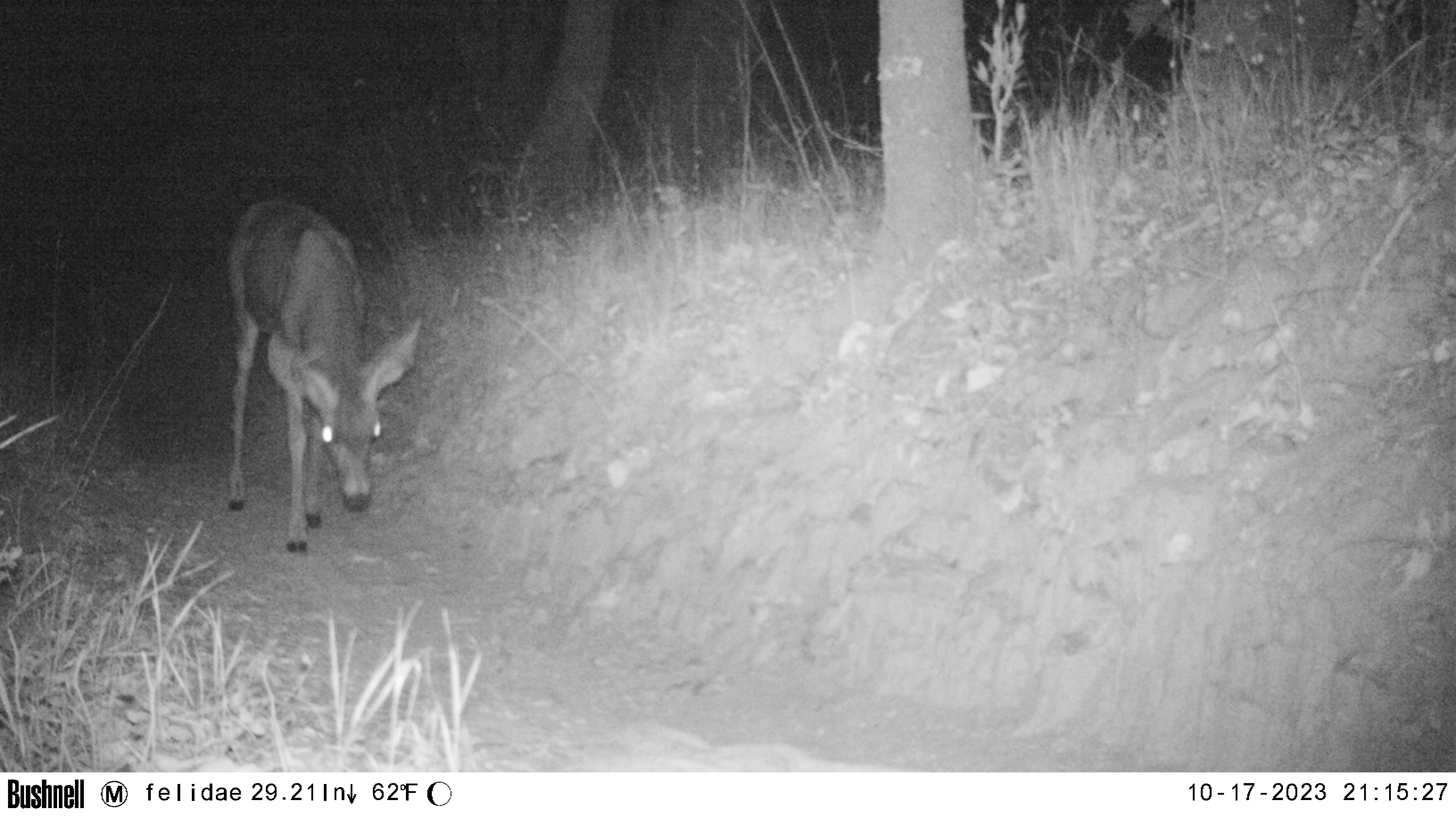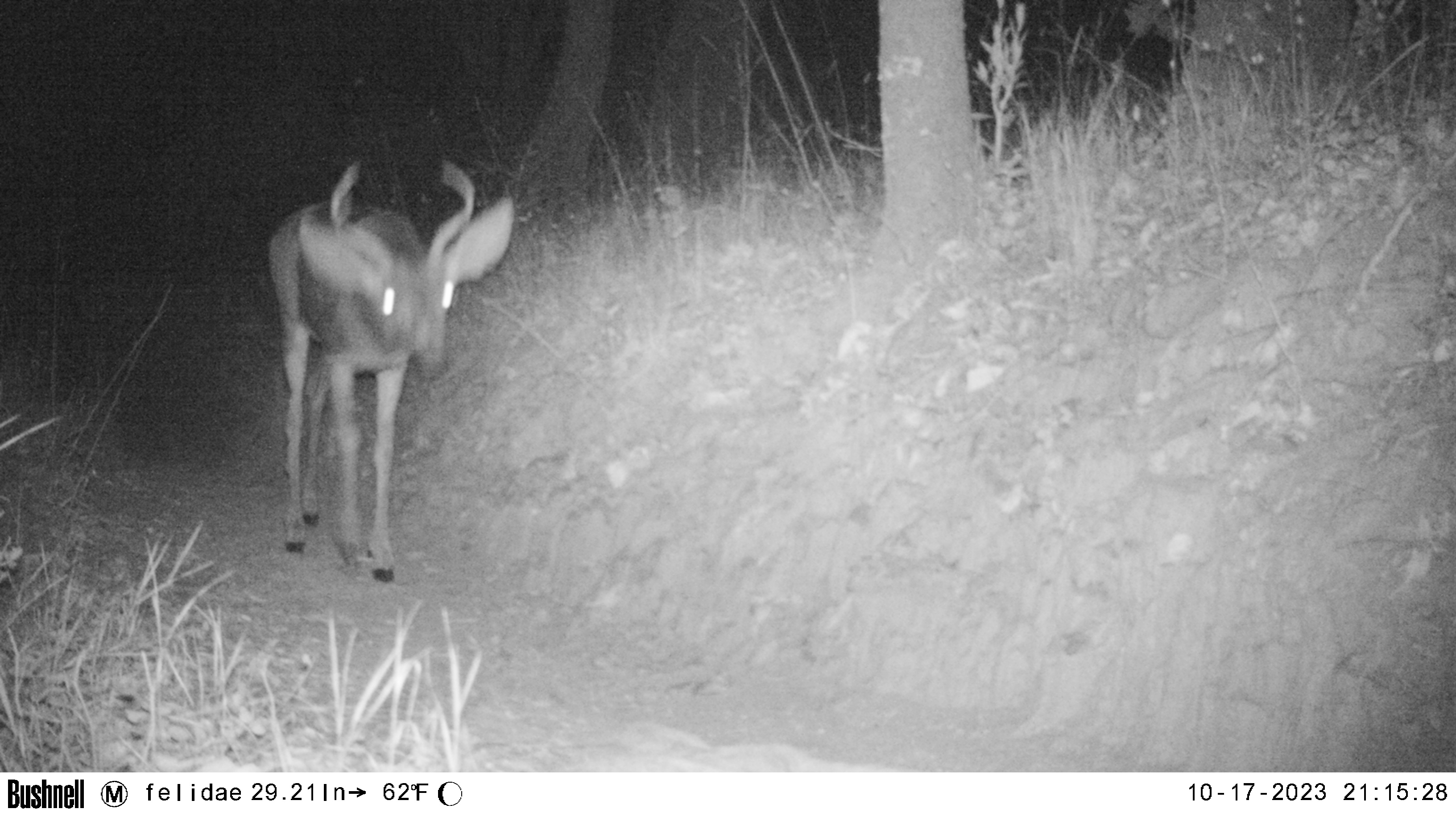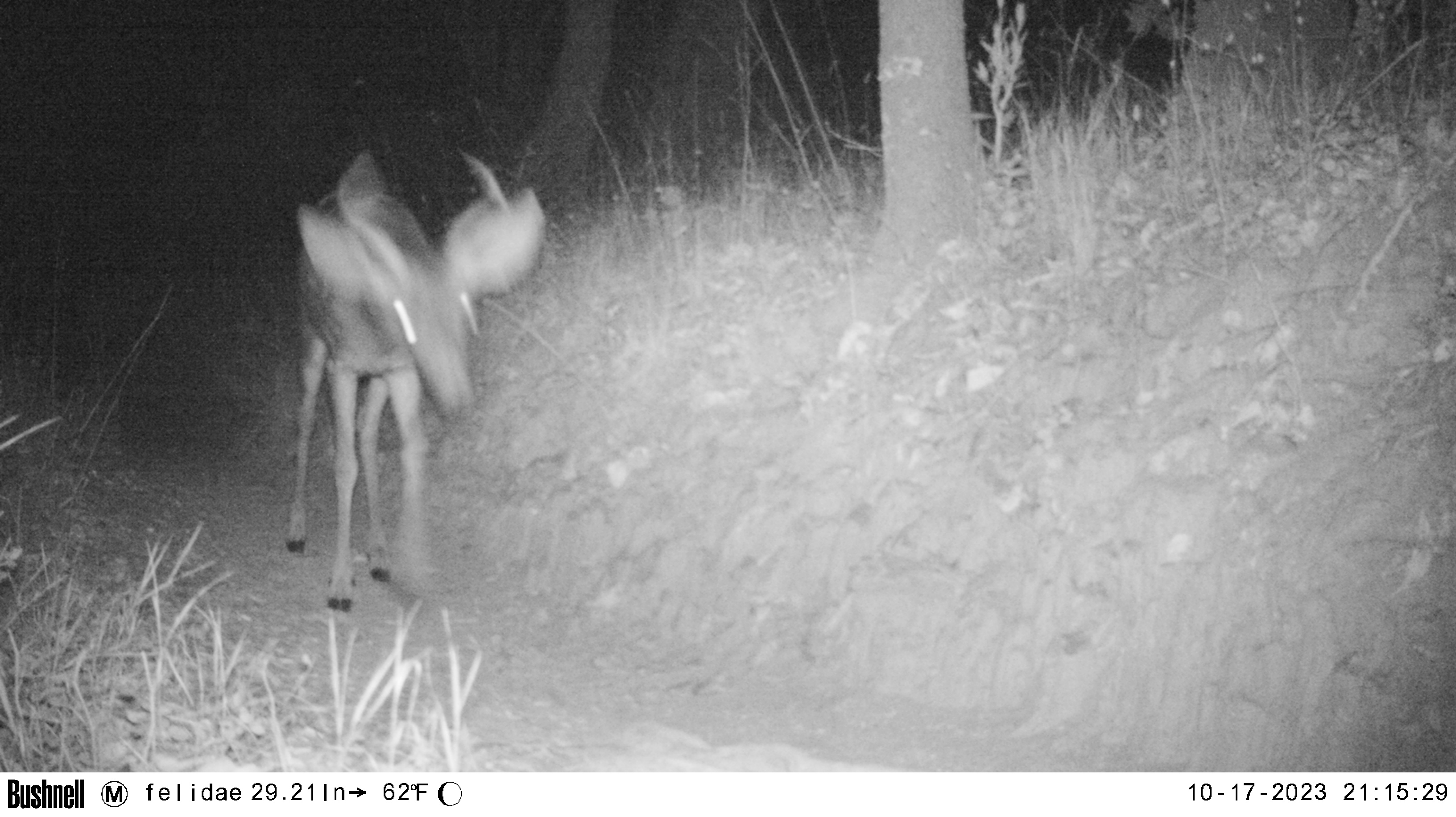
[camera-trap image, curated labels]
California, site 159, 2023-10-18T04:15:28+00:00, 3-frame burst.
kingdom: Animalia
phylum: Chordata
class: Mammalia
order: Artiodactyla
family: Cervidae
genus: Odocoileus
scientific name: Odocoileus hemionus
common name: mule deer